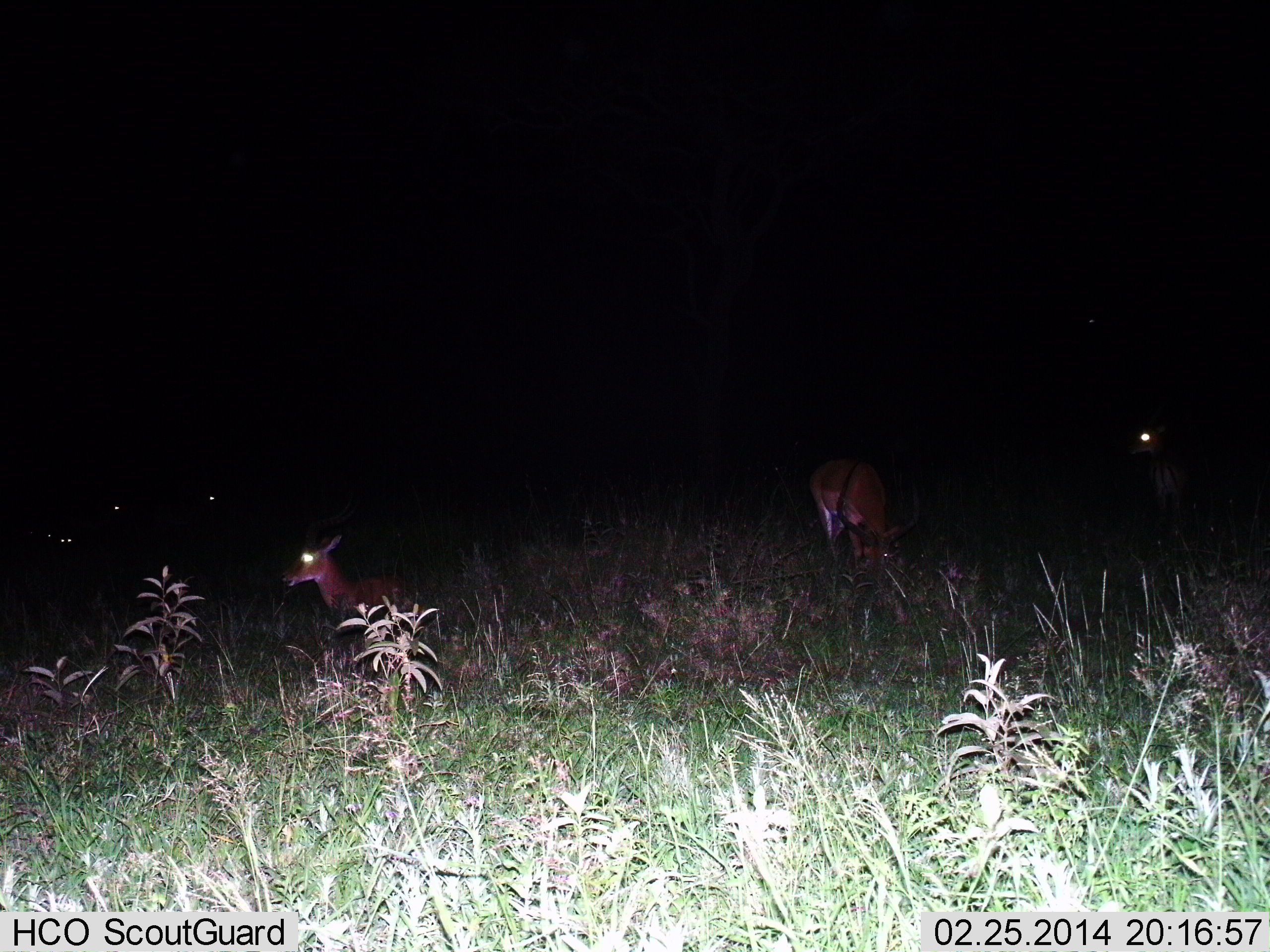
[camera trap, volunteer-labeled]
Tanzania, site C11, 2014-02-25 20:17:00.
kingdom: Animalia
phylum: Chordata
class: Mammalia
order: Artiodactyla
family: Bovidae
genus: Aepyceros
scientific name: Aepyceros melampus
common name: impala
Impala (Aepyceros melampus), count 3. Behavior (volunteer vote fractions): standing 60%, resting 50%, moving 10%, interacting 0%. Young present (vote fraction): 0%. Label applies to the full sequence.